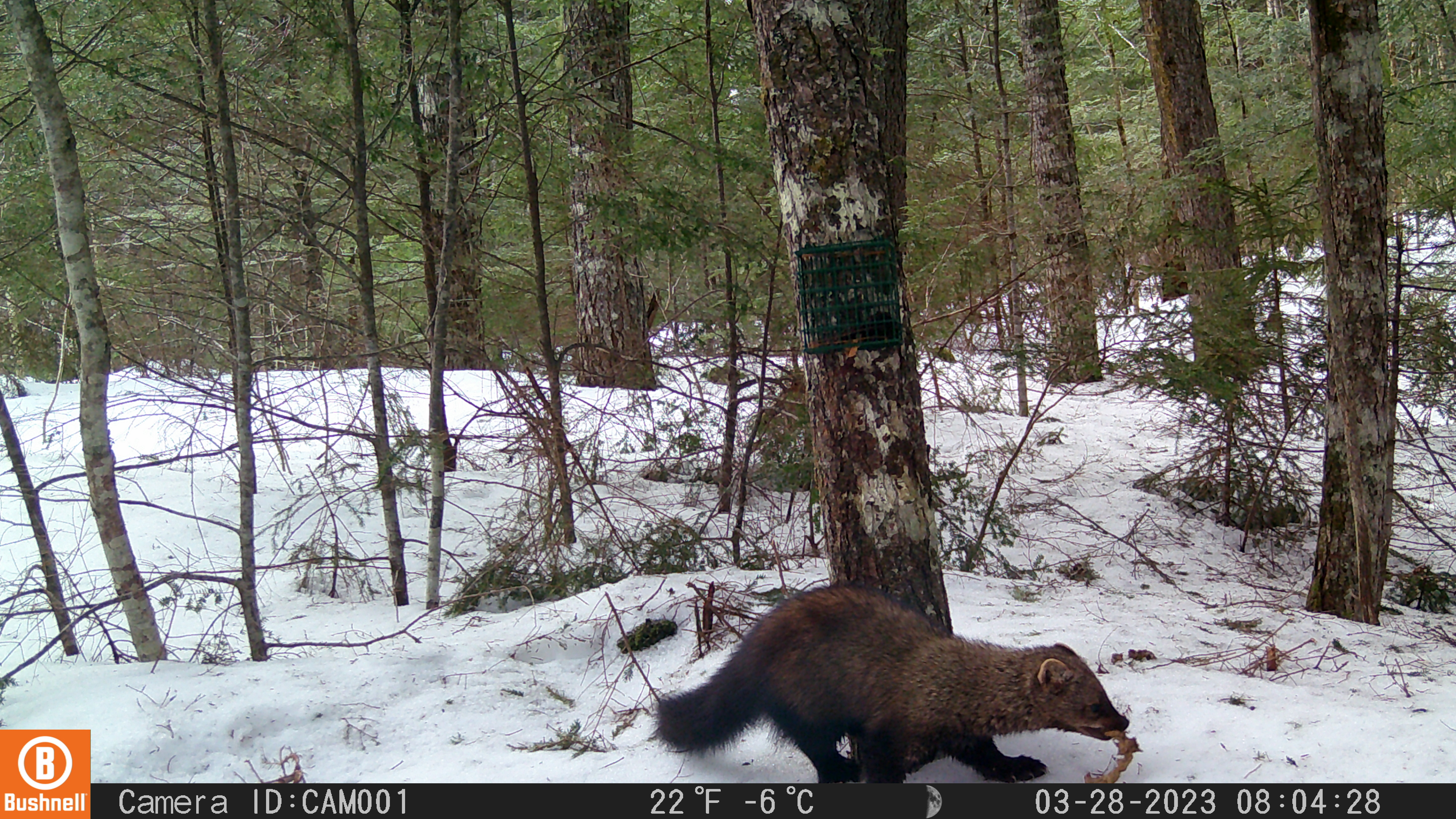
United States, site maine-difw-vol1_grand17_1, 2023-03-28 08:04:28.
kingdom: Animalia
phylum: Chordata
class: Mammalia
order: Carnivora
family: Mustelidae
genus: Pekania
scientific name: Pekania pennanti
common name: fisher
Fisher (Pekania pennanti).